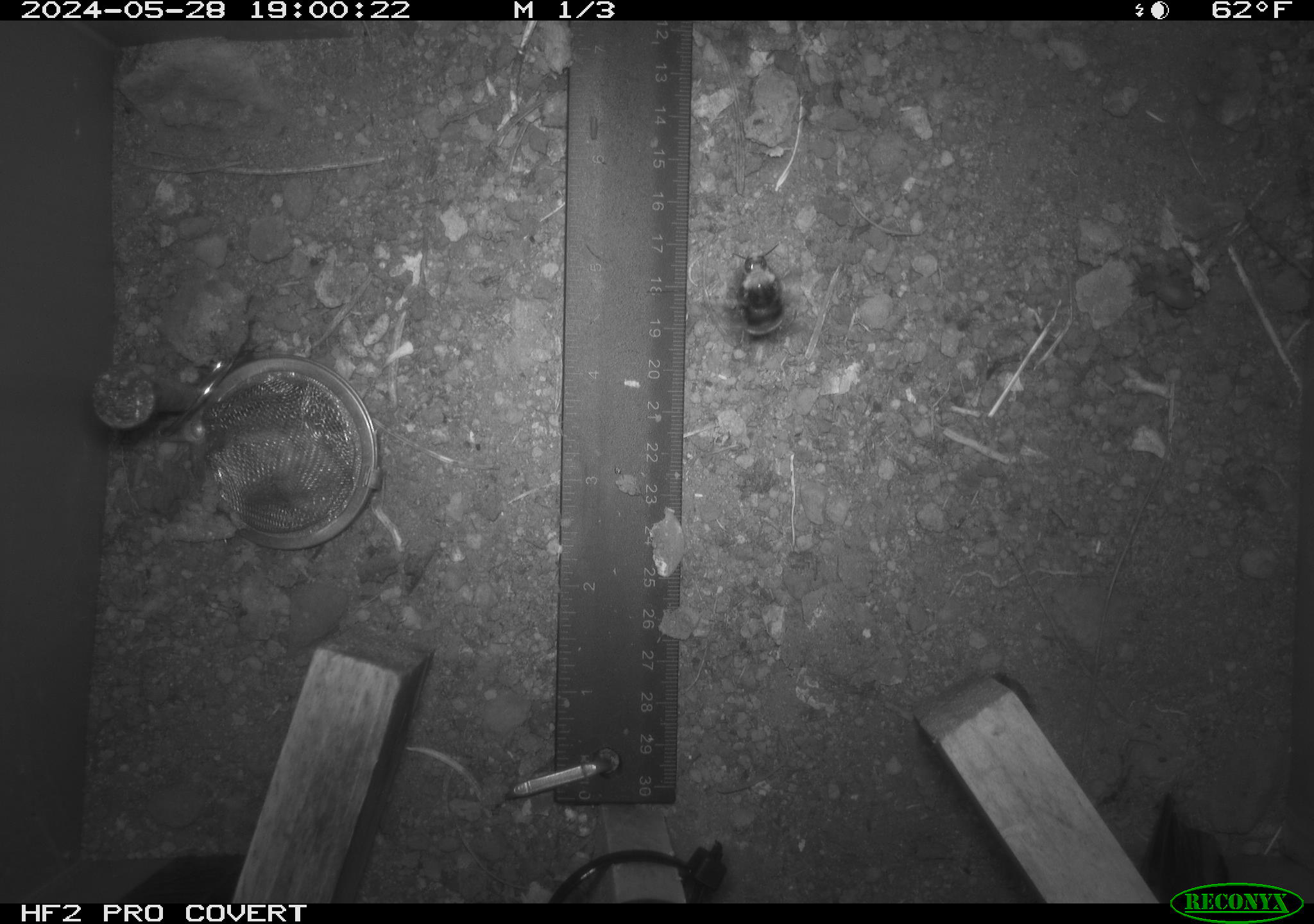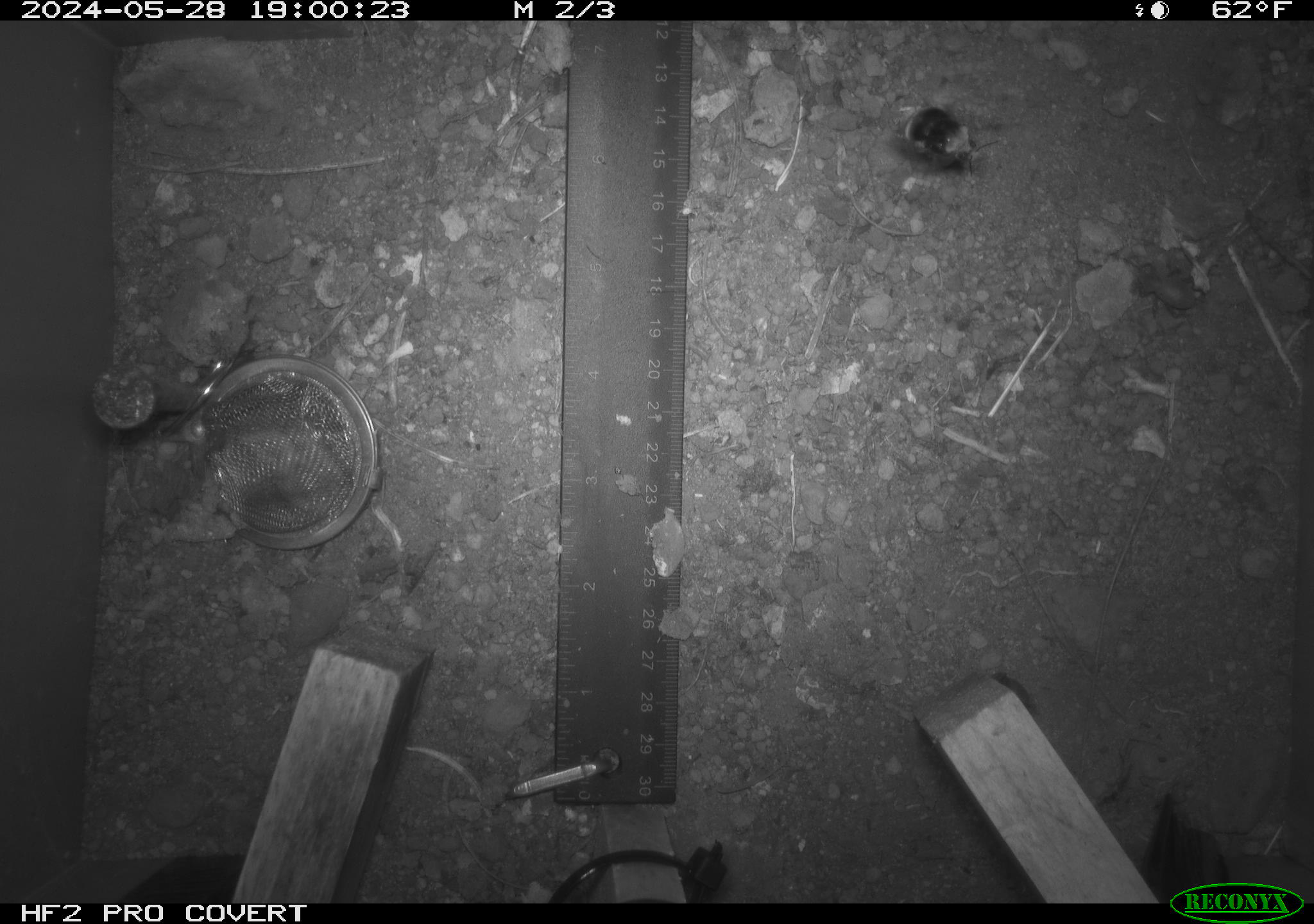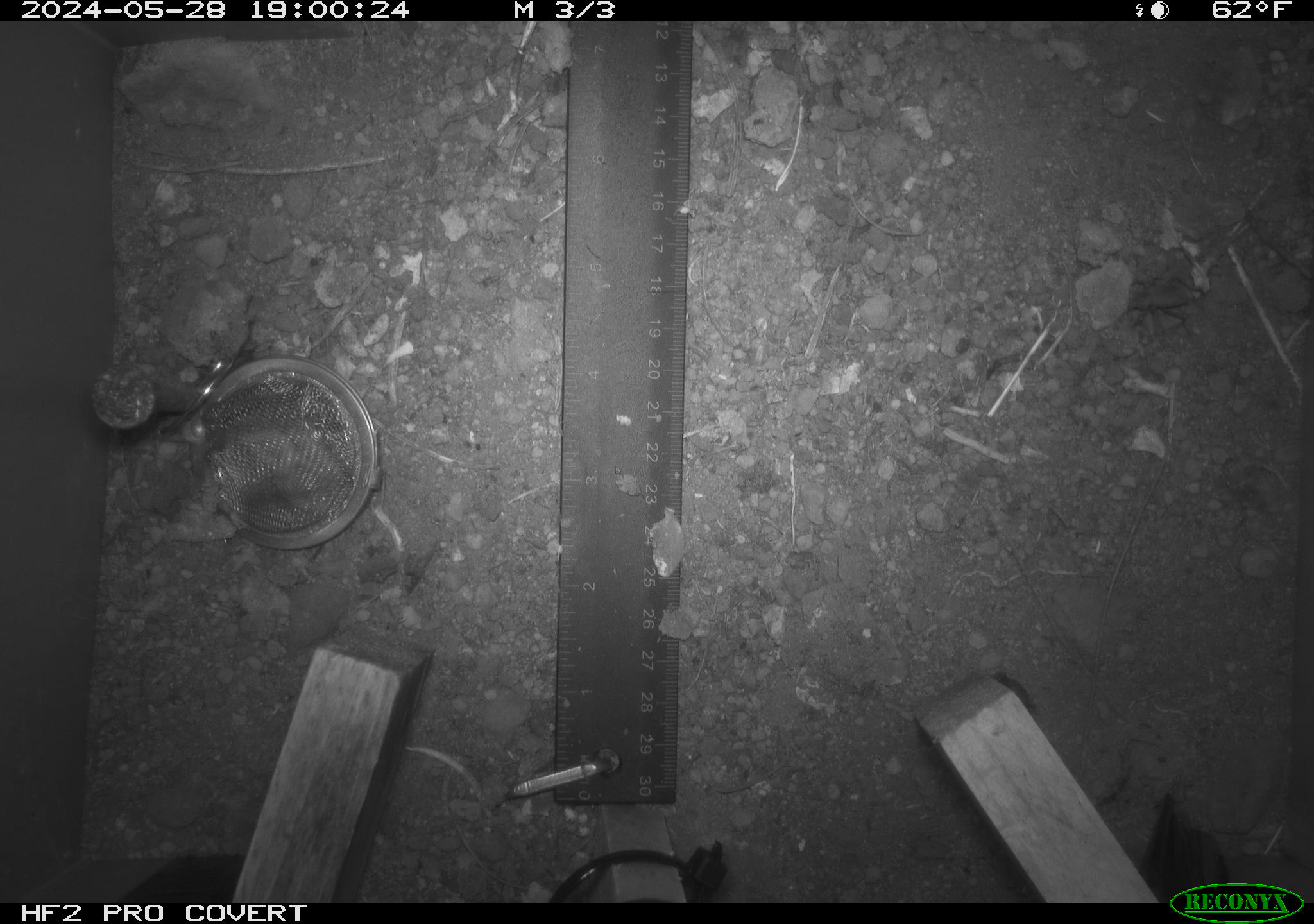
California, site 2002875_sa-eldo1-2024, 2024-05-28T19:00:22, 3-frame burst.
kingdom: Animalia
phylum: Arthropoda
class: Insecta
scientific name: Insecta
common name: insect